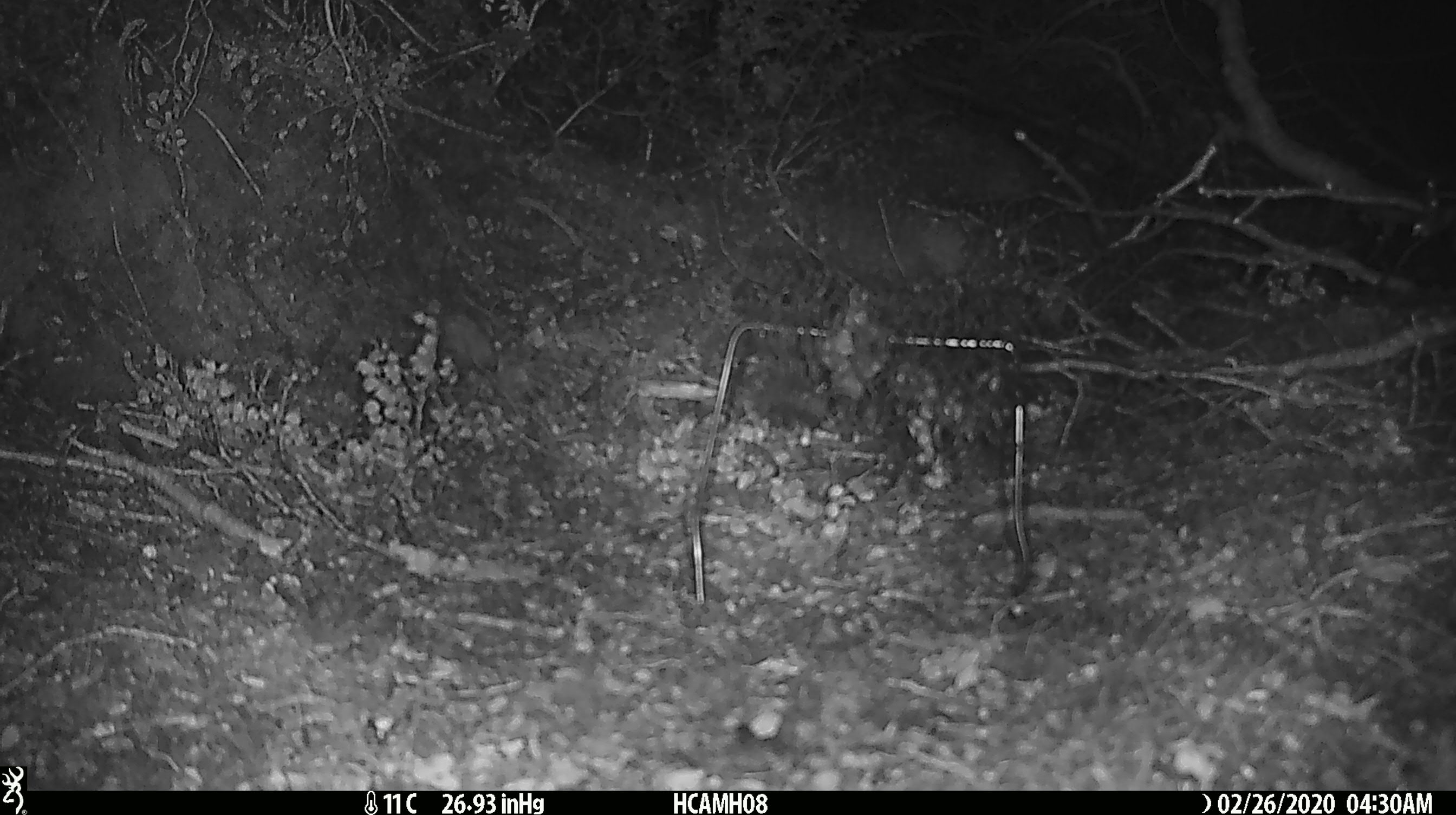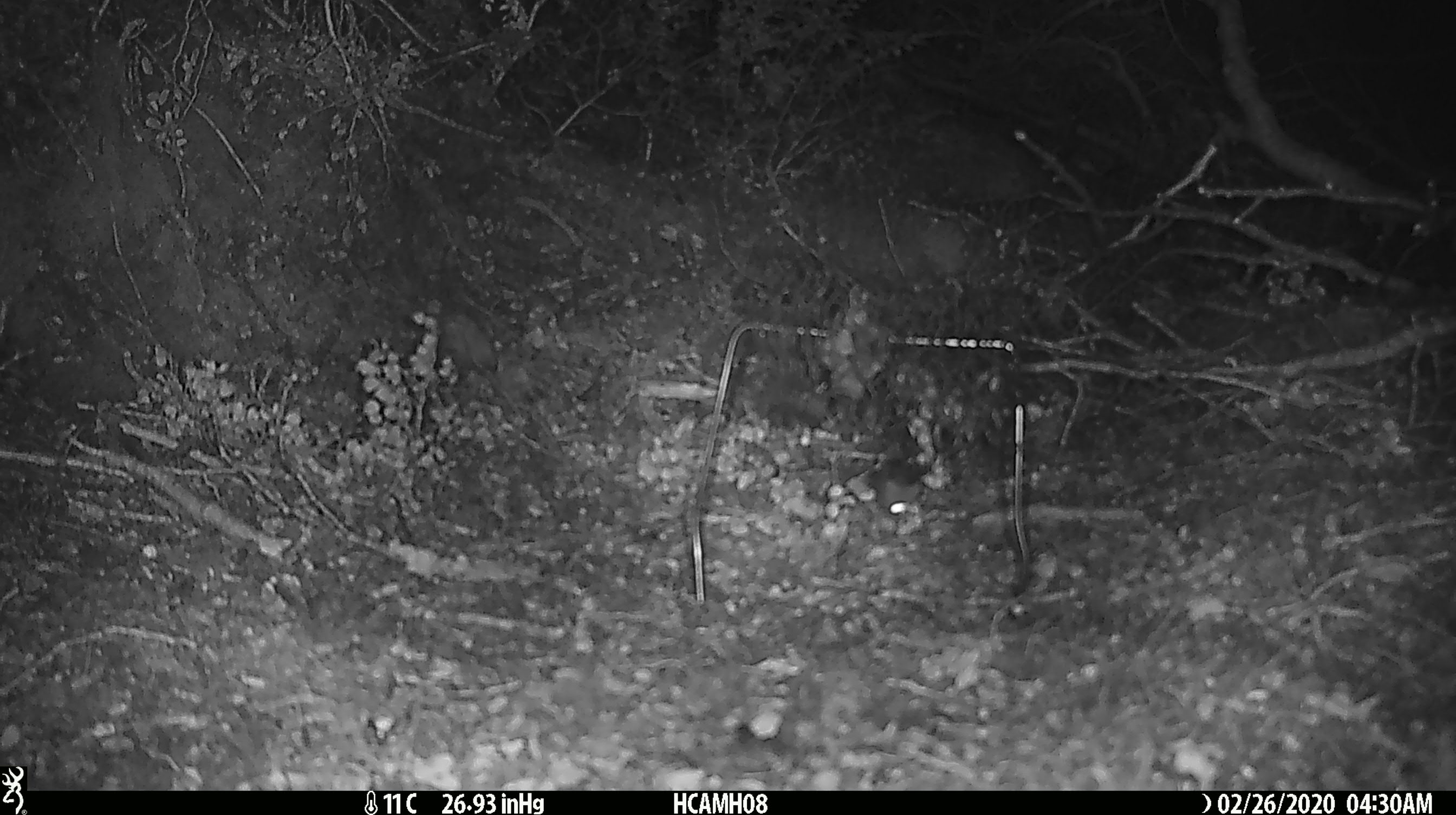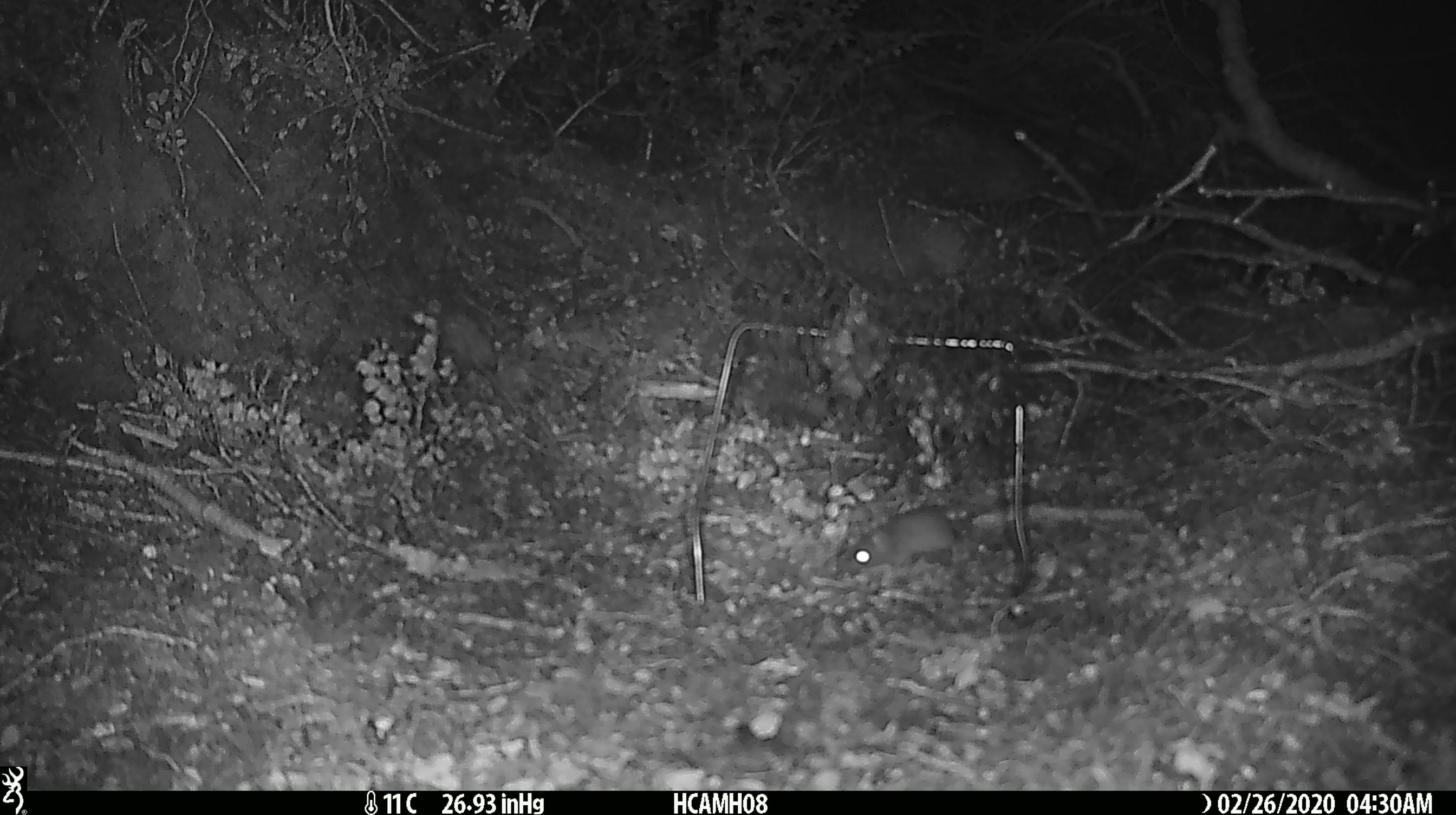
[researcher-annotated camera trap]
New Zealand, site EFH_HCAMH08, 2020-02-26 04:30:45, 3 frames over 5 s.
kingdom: Animalia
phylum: Chordata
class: Mammalia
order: Rodentia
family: Muridae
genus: Mus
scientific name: Mus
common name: mouse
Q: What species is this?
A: Mouse (Mus).